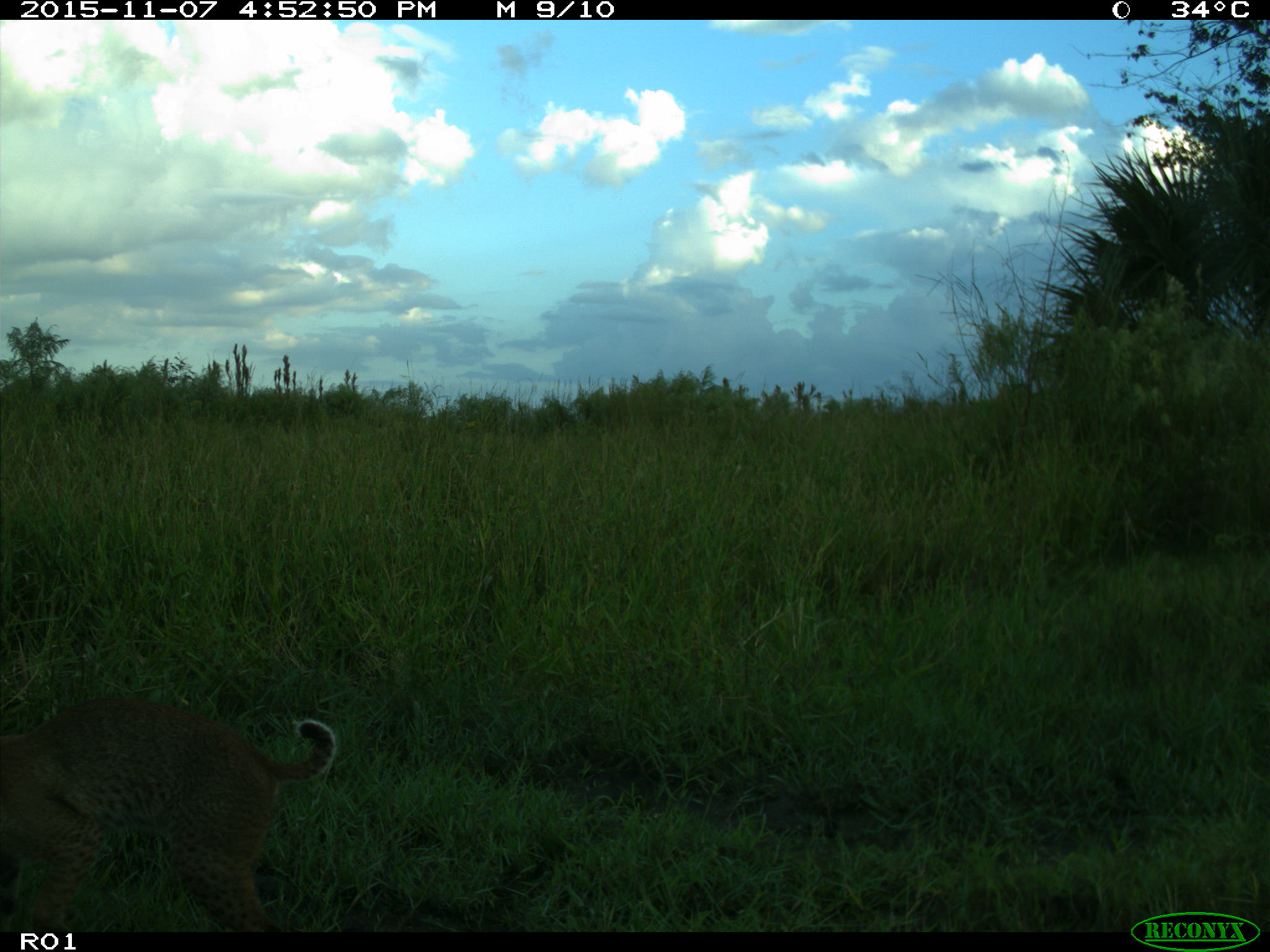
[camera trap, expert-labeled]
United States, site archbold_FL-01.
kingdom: Animalia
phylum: Chordata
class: Mammalia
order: Carnivora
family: Felidae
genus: Lynx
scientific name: Lynx rufus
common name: bobcat